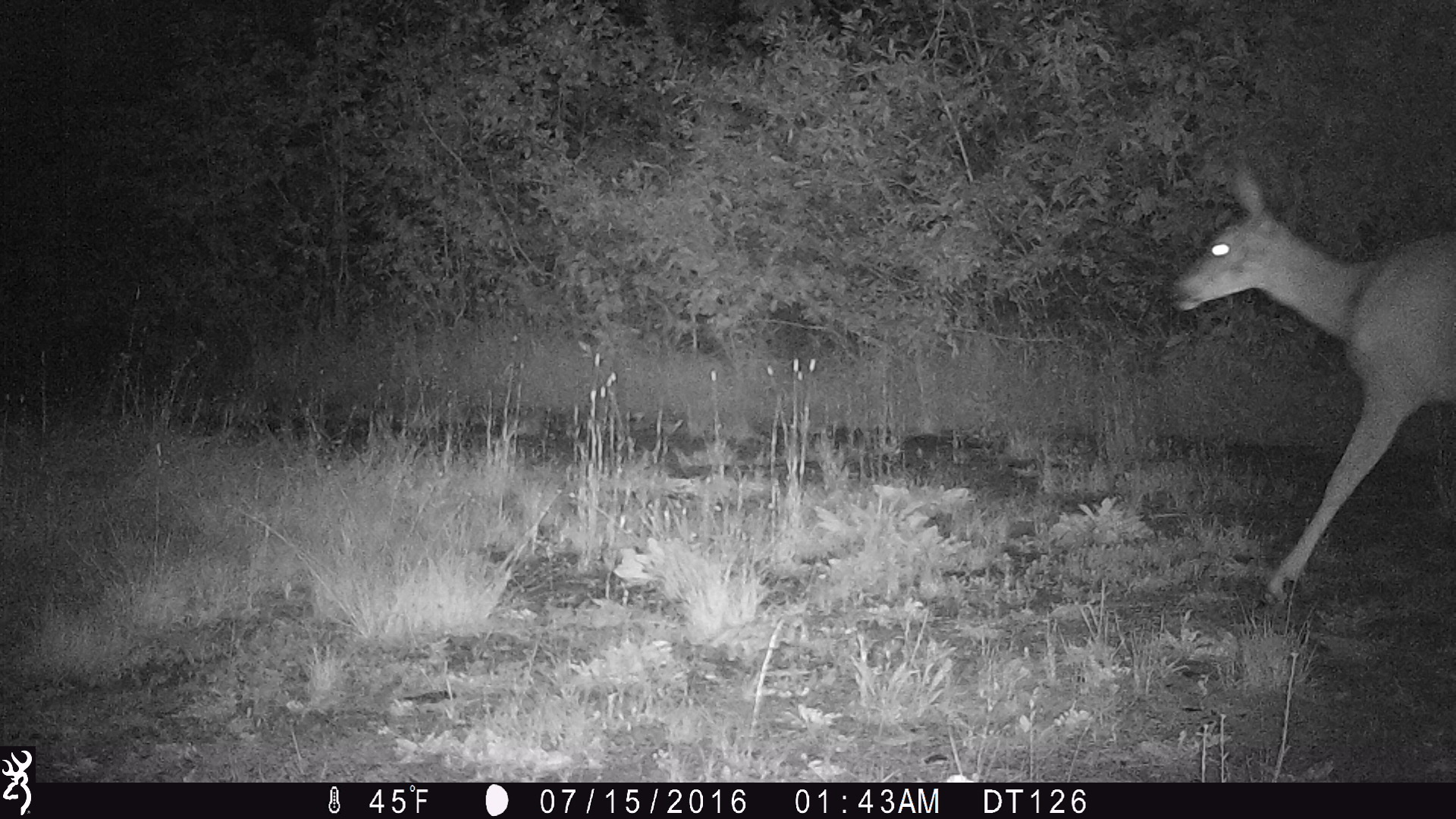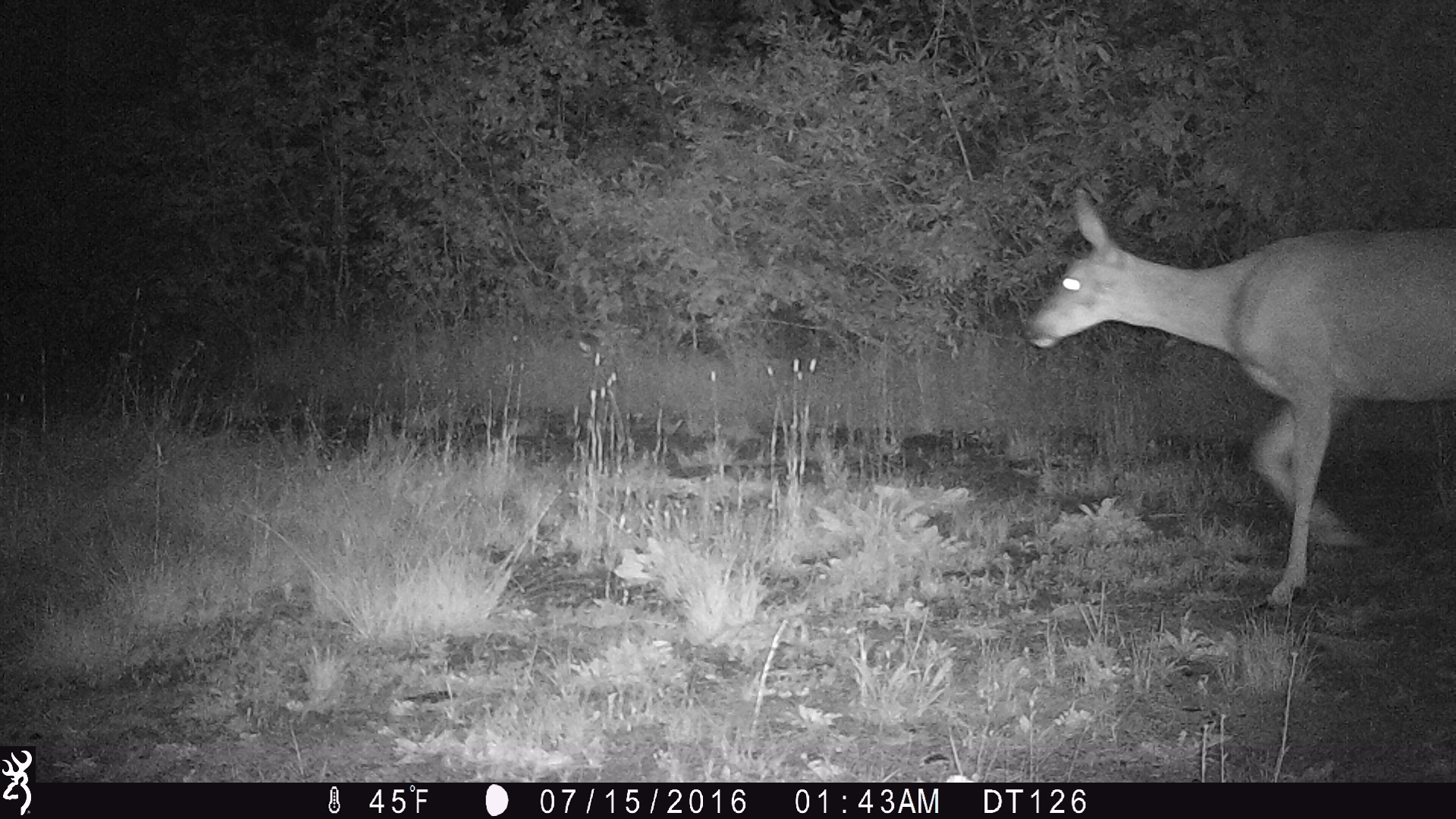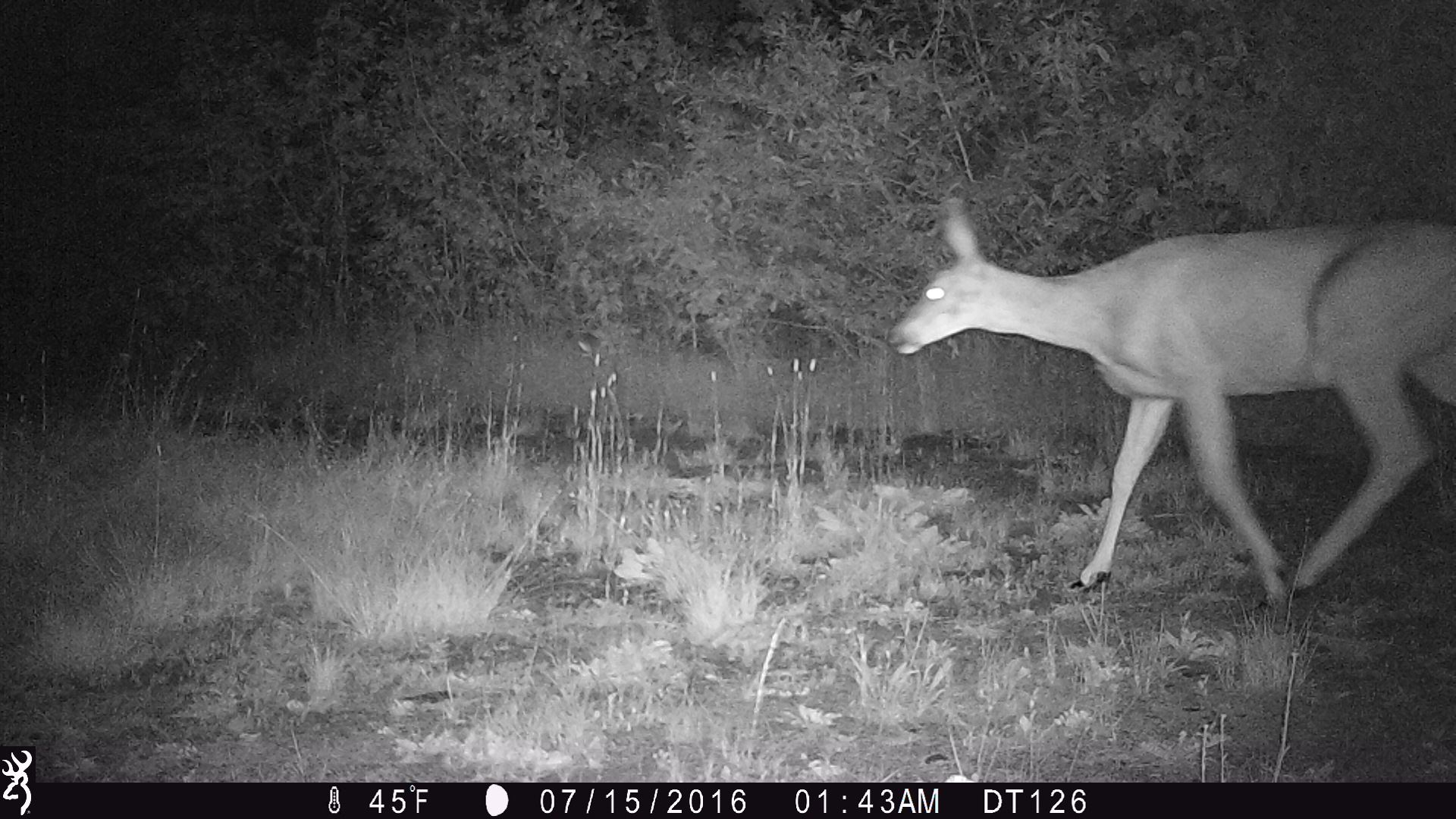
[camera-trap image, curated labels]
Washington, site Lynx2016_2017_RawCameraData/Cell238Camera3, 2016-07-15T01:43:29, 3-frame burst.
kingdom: Animalia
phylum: Chordata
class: Mammalia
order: Artiodactyla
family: Cervidae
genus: Odocoileus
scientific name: Odocoileus hemionus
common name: mule deer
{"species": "Odocoileus hemionus (mule deer)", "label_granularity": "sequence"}